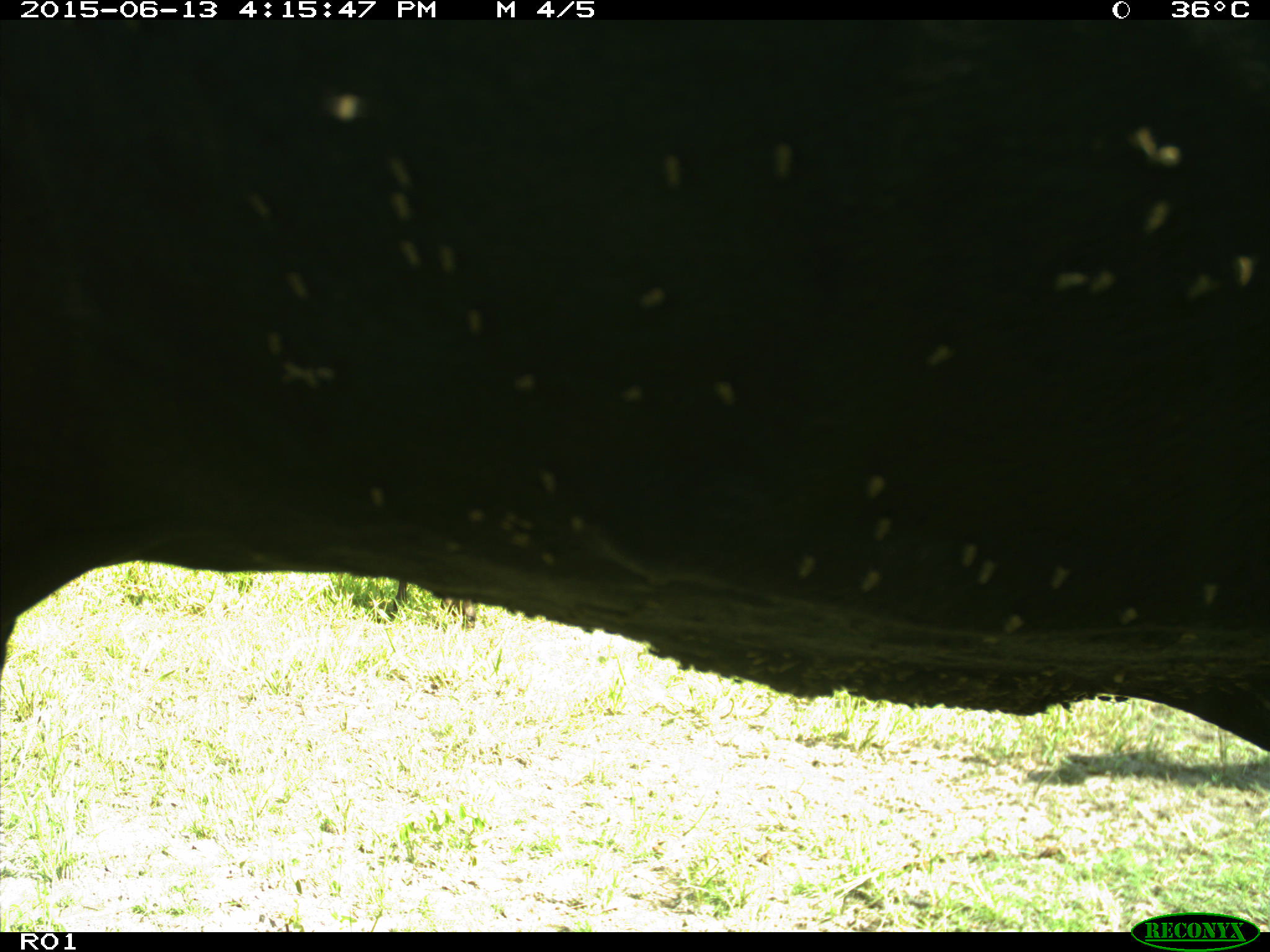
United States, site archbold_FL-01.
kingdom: Animalia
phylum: Chordata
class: Mammalia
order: Artiodactyla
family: Bovidae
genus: Bos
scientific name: Bos taurus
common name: domestic cow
Bos taurus (domestic cow).